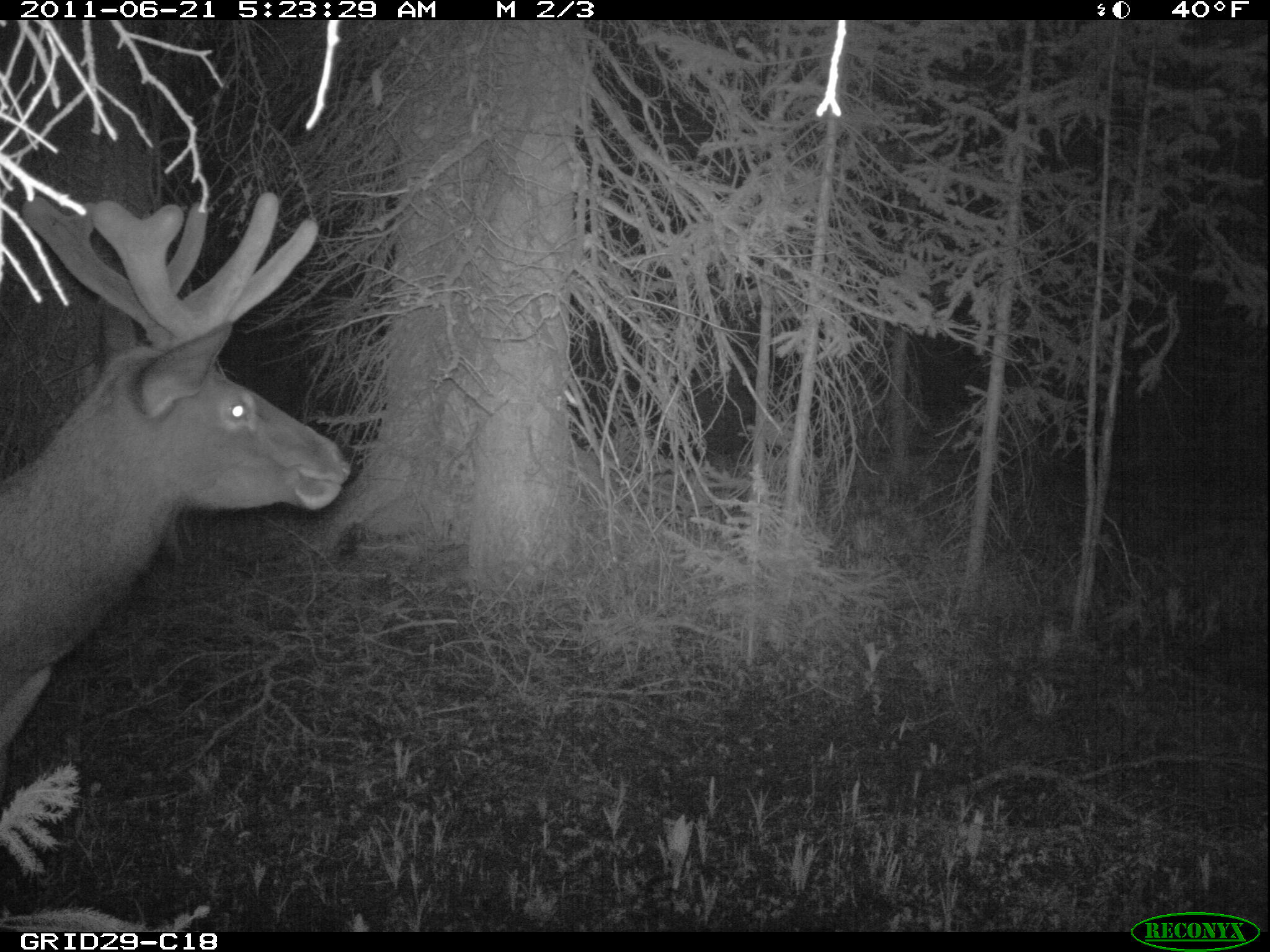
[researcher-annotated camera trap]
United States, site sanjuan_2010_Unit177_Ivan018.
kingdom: Animalia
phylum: Chordata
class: Mammalia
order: Artiodactyla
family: Cervidae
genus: Cervus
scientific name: Cervus elaphus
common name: red deer